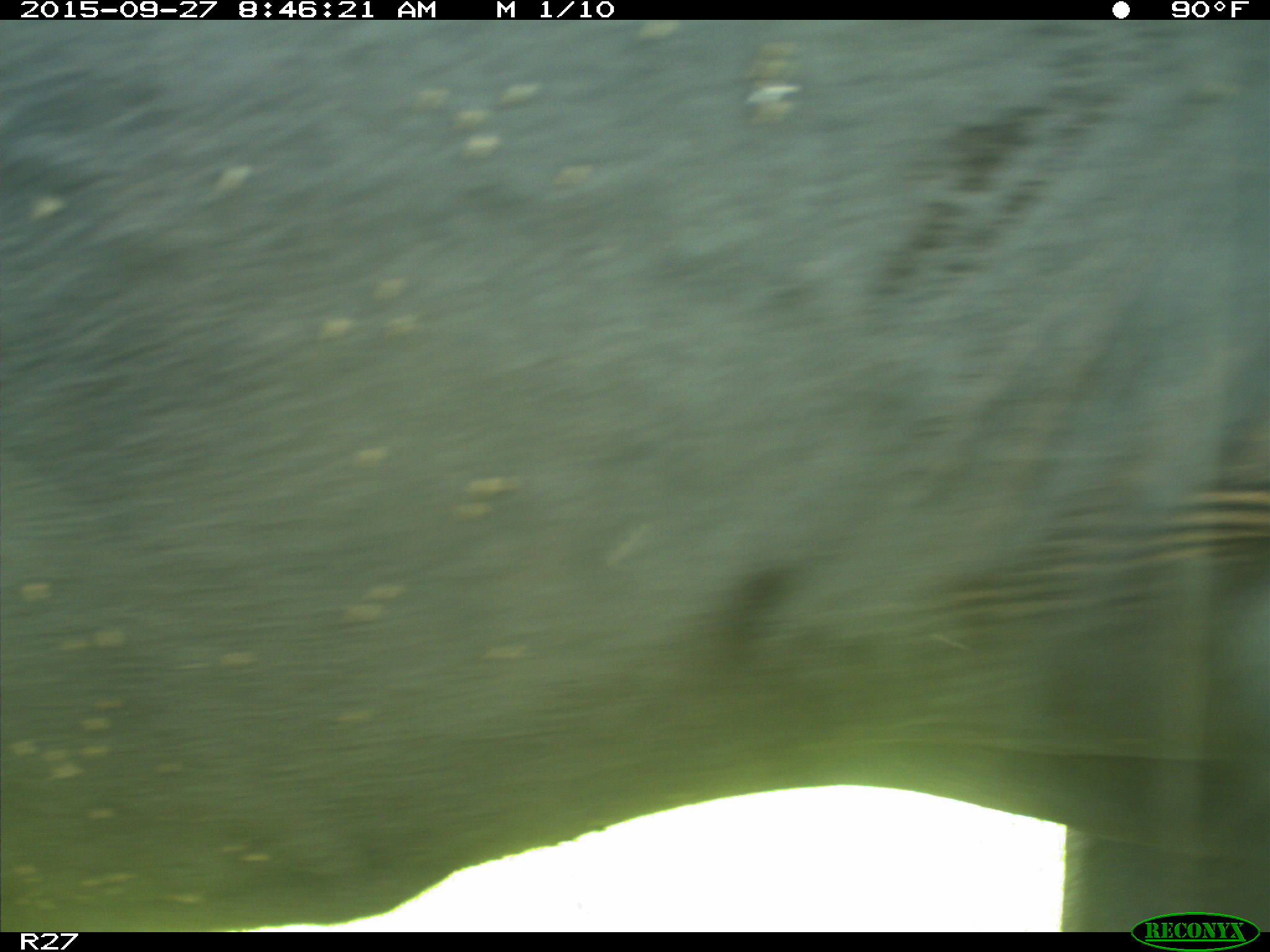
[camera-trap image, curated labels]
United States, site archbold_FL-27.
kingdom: Animalia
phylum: Chordata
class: Mammalia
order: Artiodactyla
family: Bovidae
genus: Bos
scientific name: Bos taurus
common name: domestic cow